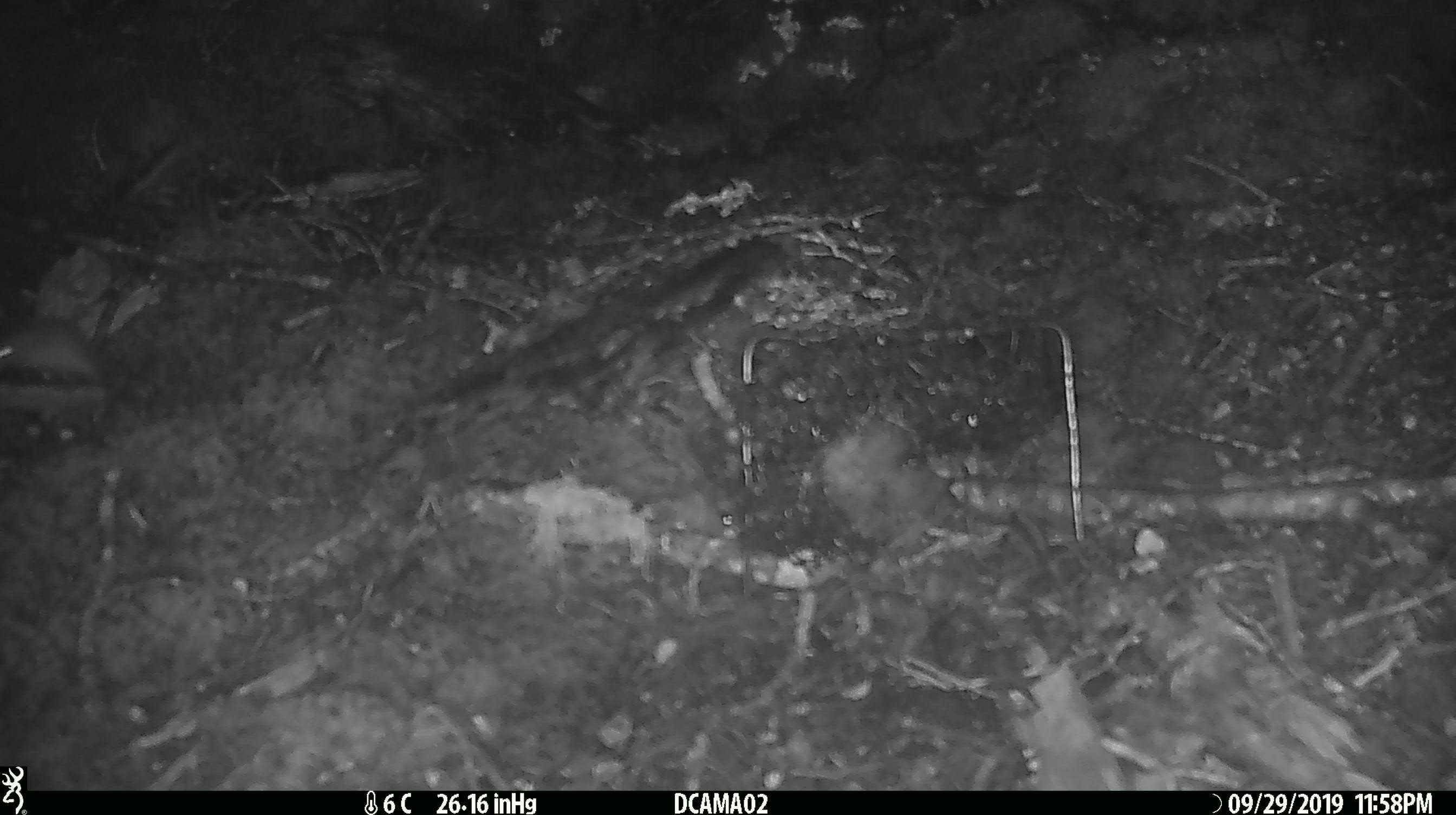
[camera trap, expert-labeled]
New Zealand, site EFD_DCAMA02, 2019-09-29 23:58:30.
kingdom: Animalia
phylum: Chordata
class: Mammalia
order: Rodentia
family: Muridae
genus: Mus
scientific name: Mus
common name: mouse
Mouse (Mus).